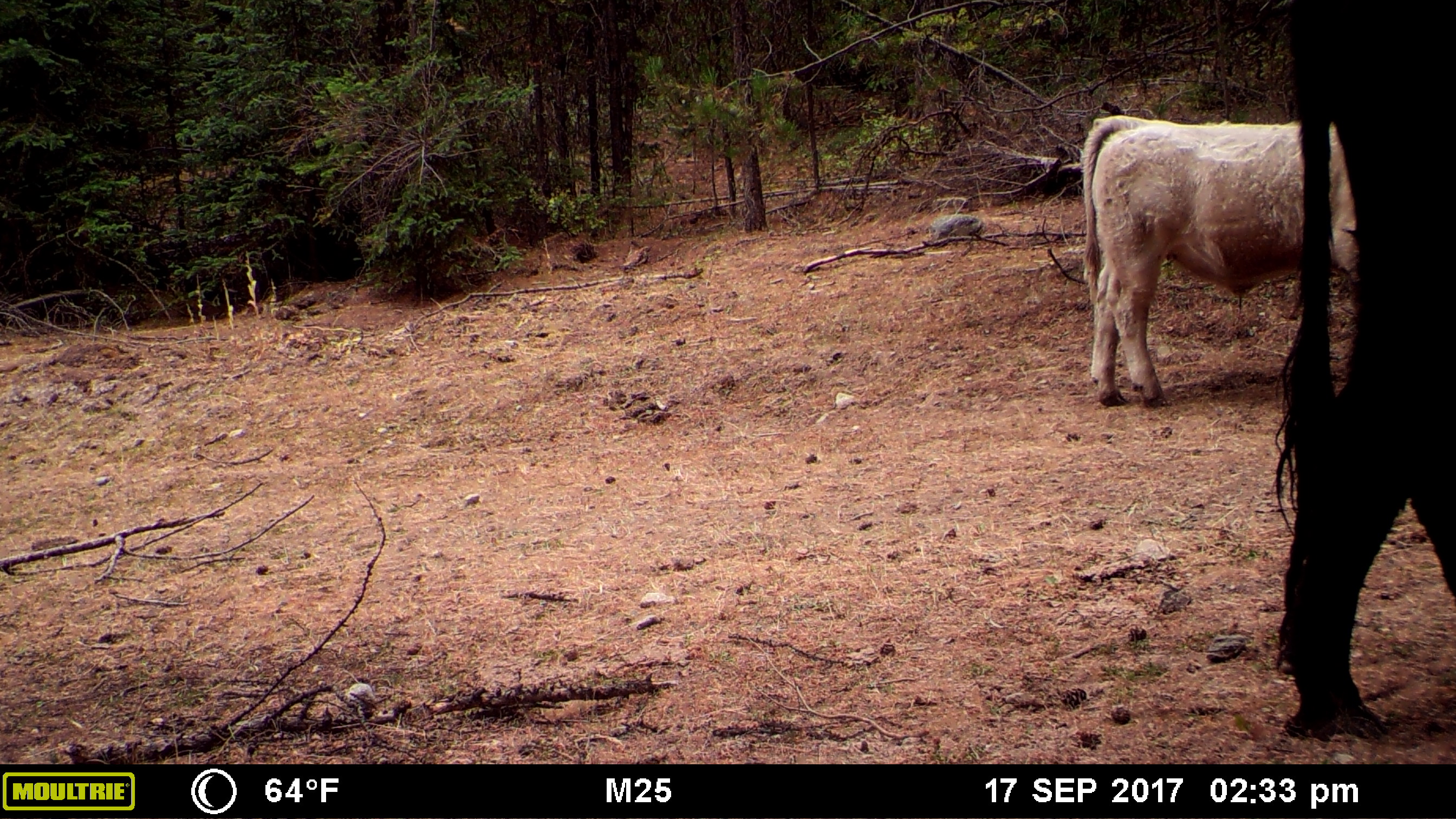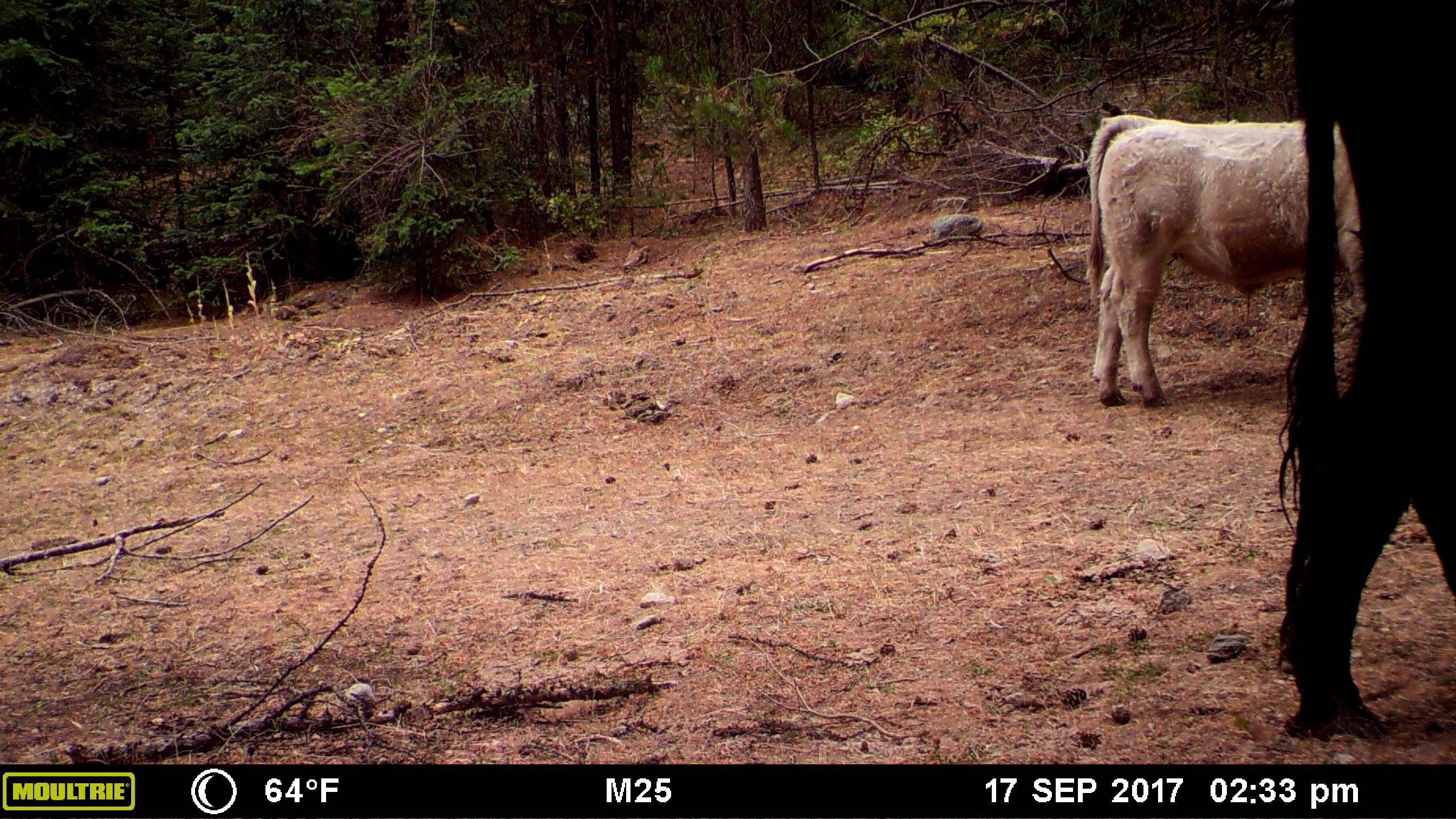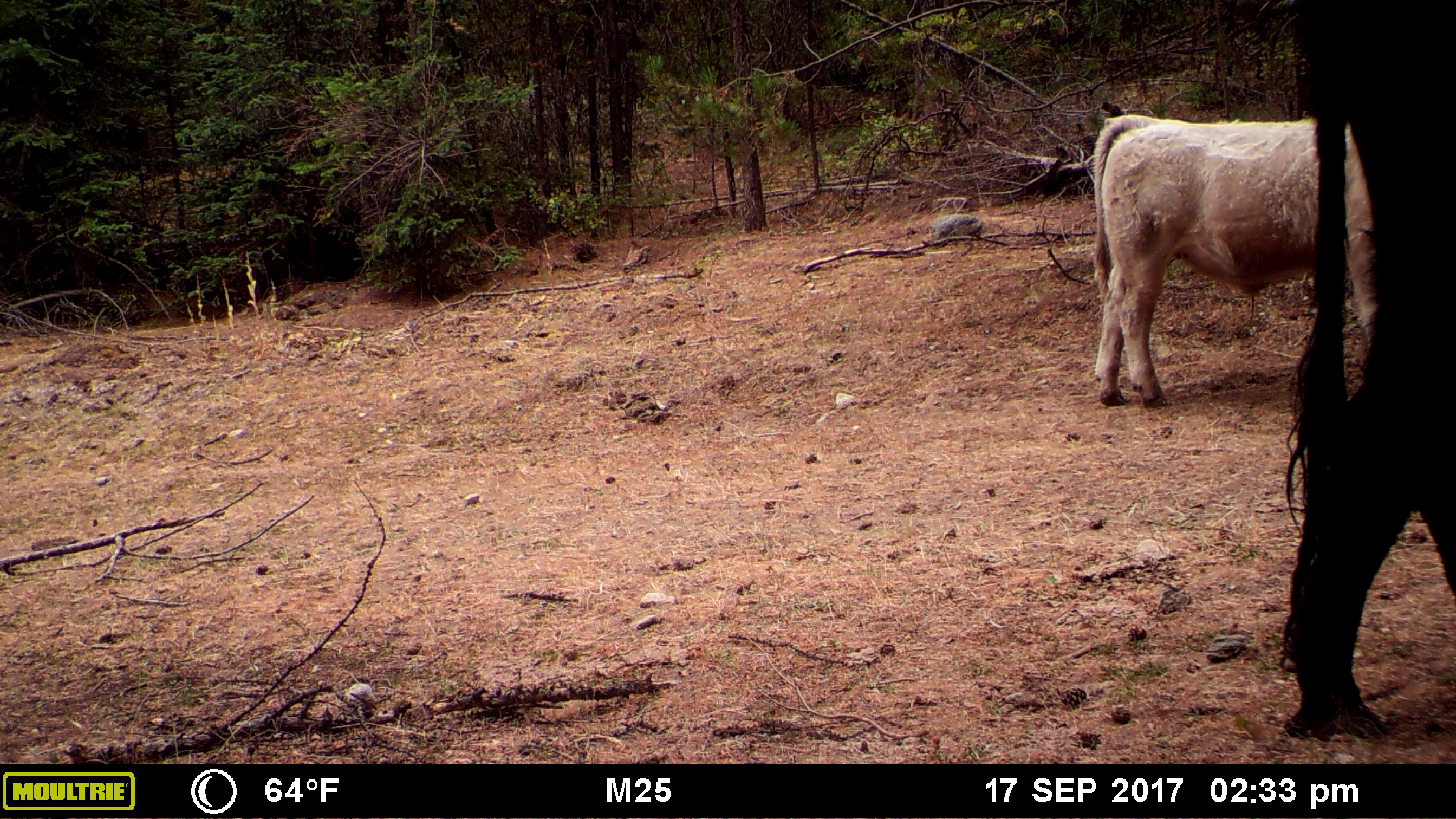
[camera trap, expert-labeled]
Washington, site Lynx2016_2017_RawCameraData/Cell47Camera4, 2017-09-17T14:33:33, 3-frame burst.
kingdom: Animalia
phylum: Chordata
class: Mammalia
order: Artiodactyla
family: Bovidae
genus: Bos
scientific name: Bos taurus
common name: domestic cattle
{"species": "domestic cattle (Bos taurus)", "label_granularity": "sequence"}